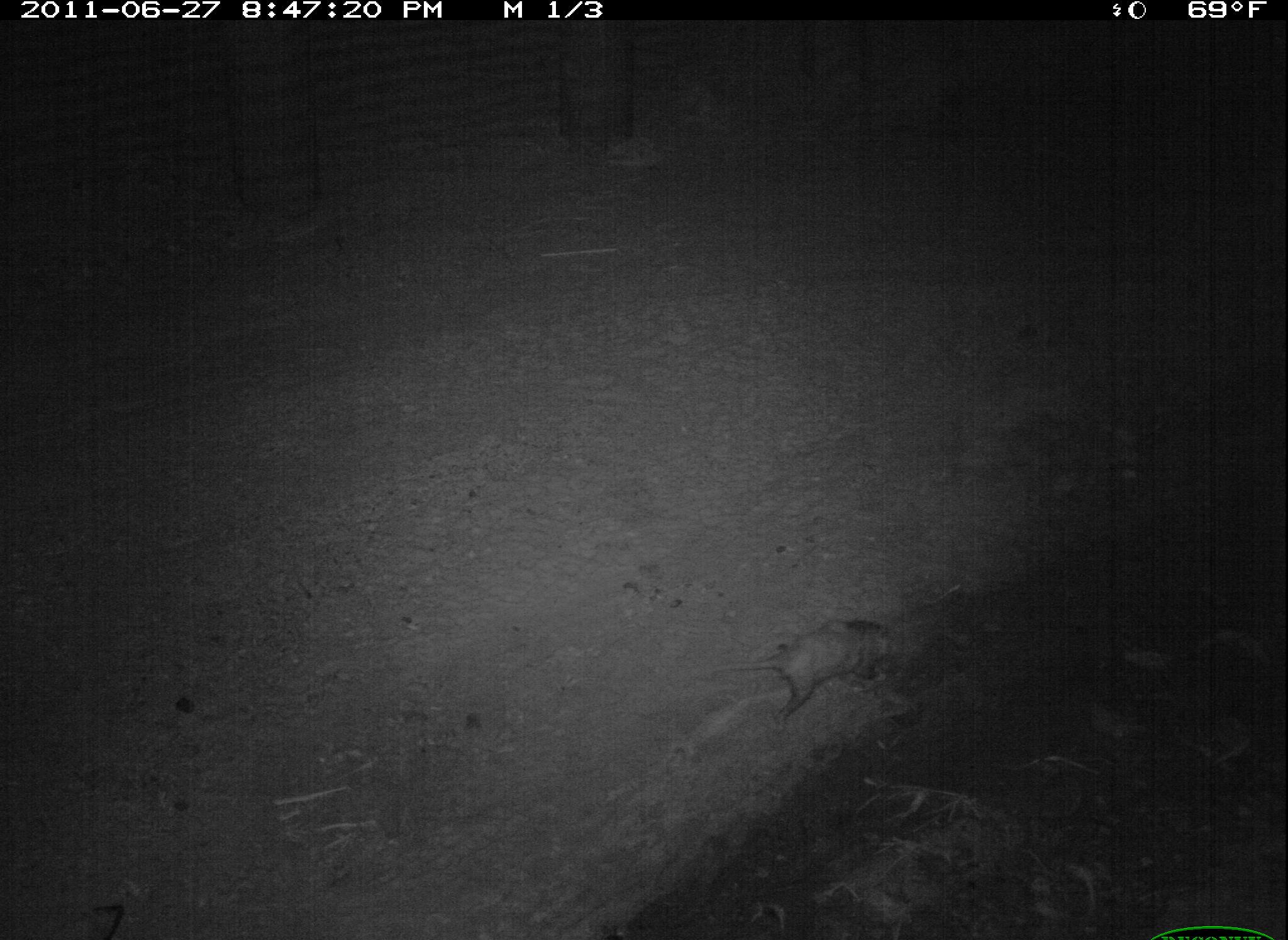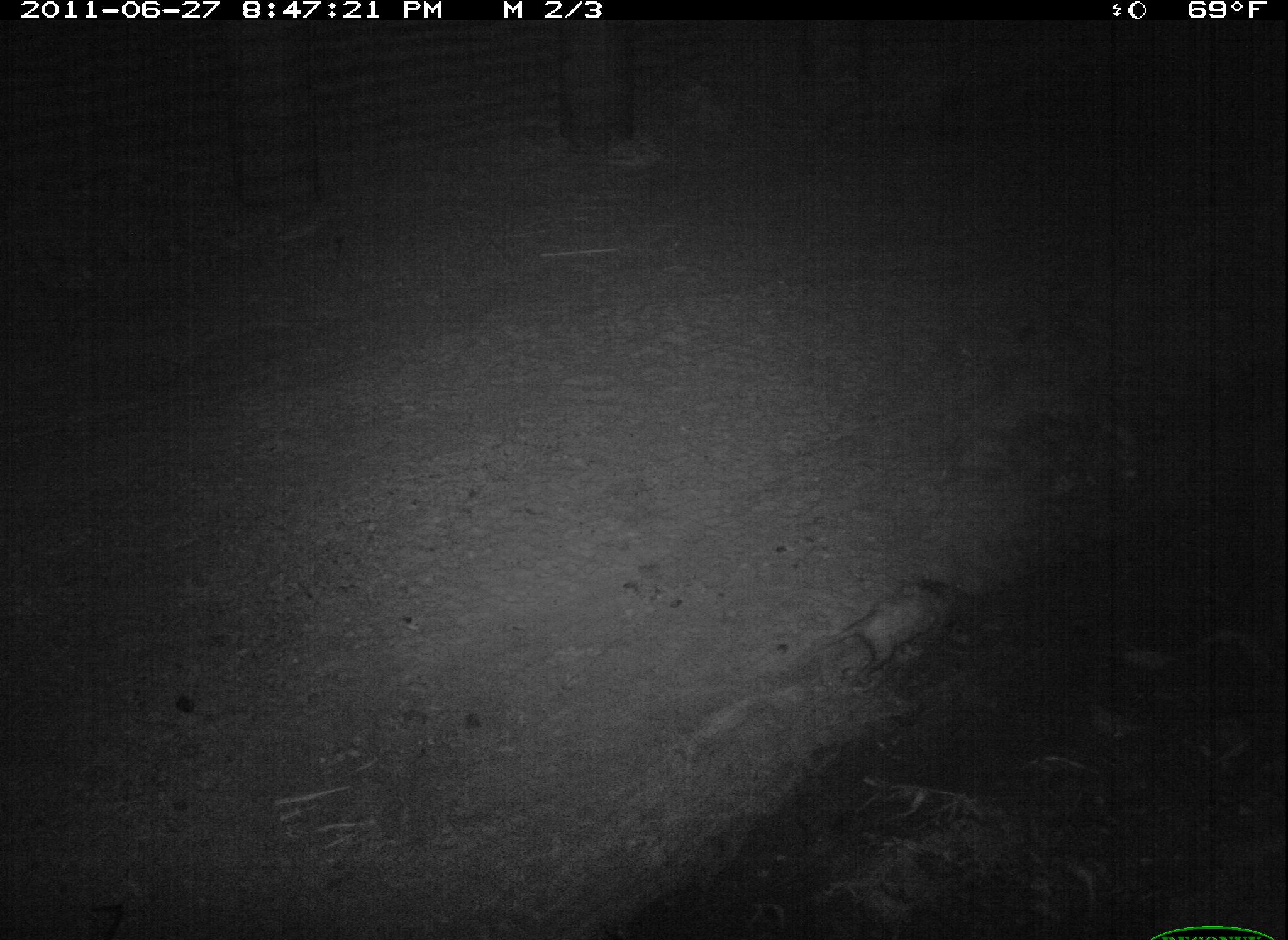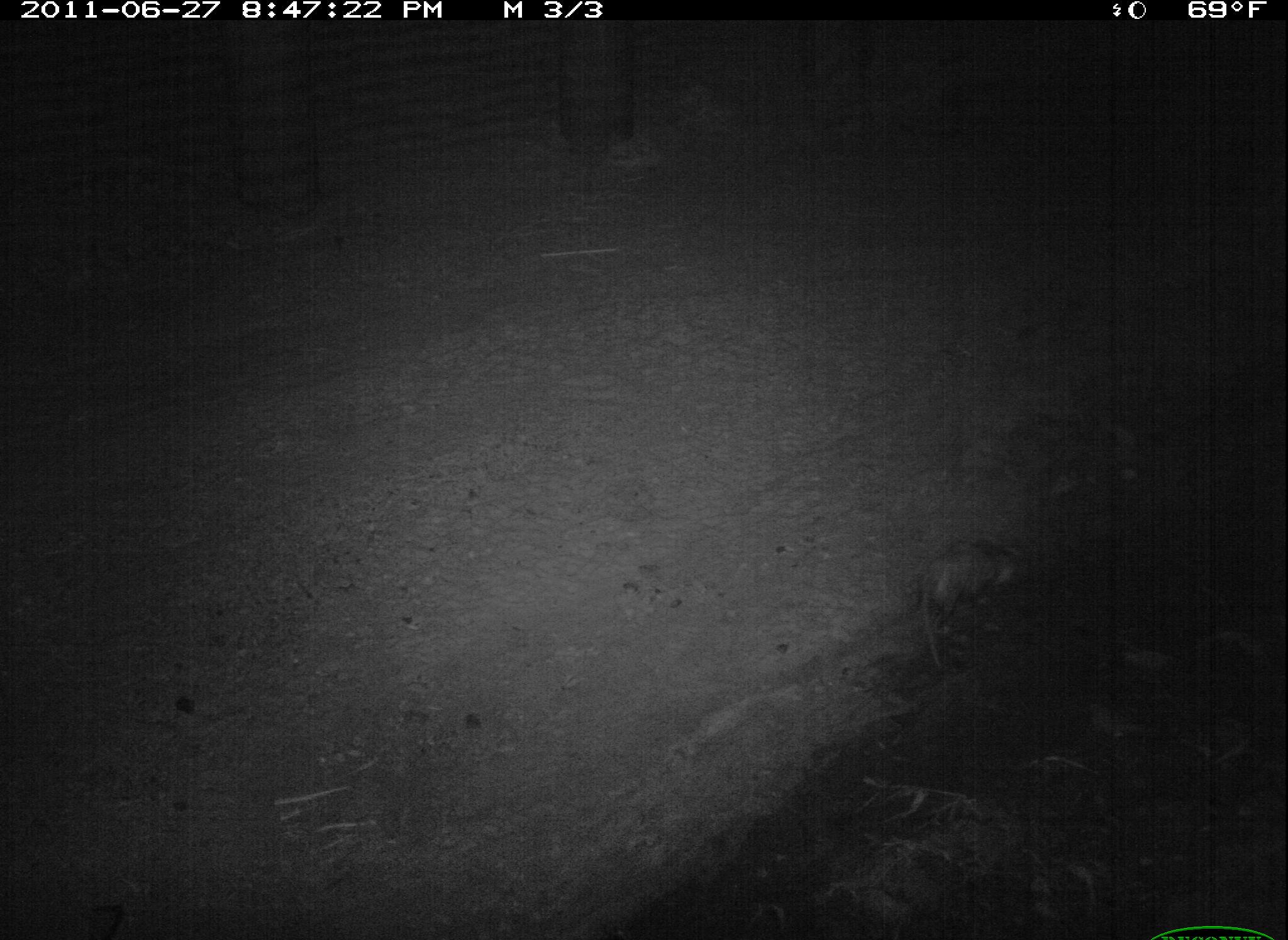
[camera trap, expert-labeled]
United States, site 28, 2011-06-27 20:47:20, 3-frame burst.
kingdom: Animalia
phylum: Chordata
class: Mammalia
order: Didelphimorphia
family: Didelphidae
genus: Didelphis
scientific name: Didelphis virginiana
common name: virginia opossum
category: opossum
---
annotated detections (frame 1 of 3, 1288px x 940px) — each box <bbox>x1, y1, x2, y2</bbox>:
opossum: <bbox>707, 602, 906, 726</bbox>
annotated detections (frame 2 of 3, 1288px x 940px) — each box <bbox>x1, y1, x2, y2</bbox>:
opossum: <bbox>800, 572, 995, 701</bbox>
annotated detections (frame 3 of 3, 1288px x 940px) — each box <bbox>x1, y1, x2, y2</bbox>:
opossum: <bbox>902, 543, 1034, 673</bbox>